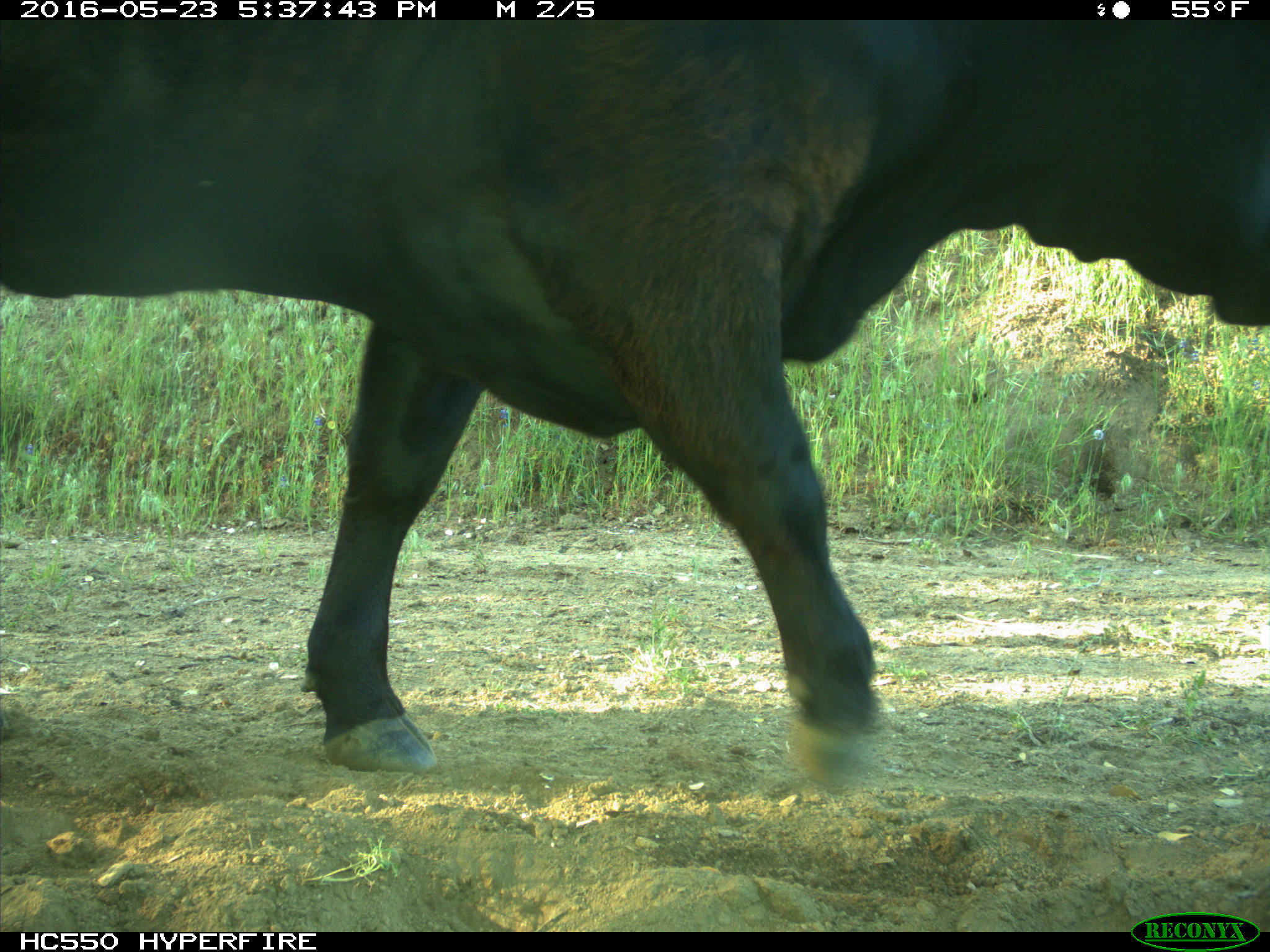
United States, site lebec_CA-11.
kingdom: Animalia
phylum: Chordata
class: Mammalia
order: Artiodactyla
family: Bovidae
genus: Bos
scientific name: Bos taurus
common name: domestic cow